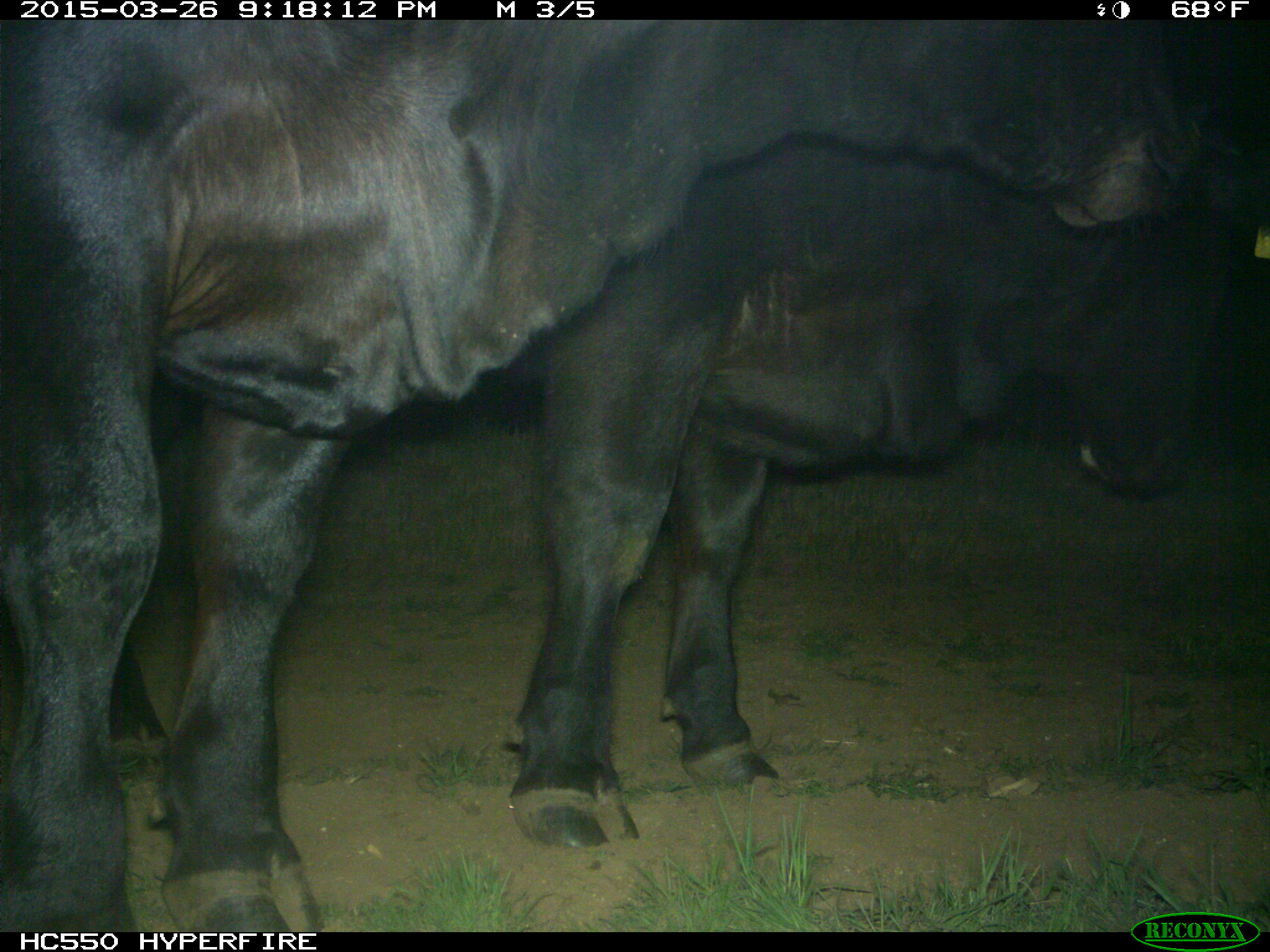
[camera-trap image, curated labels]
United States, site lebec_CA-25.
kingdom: Animalia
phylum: Chordata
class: Mammalia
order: Artiodactyla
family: Bovidae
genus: Bos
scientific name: Bos taurus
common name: domestic cow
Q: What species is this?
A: Bos taurus (domestic cow).